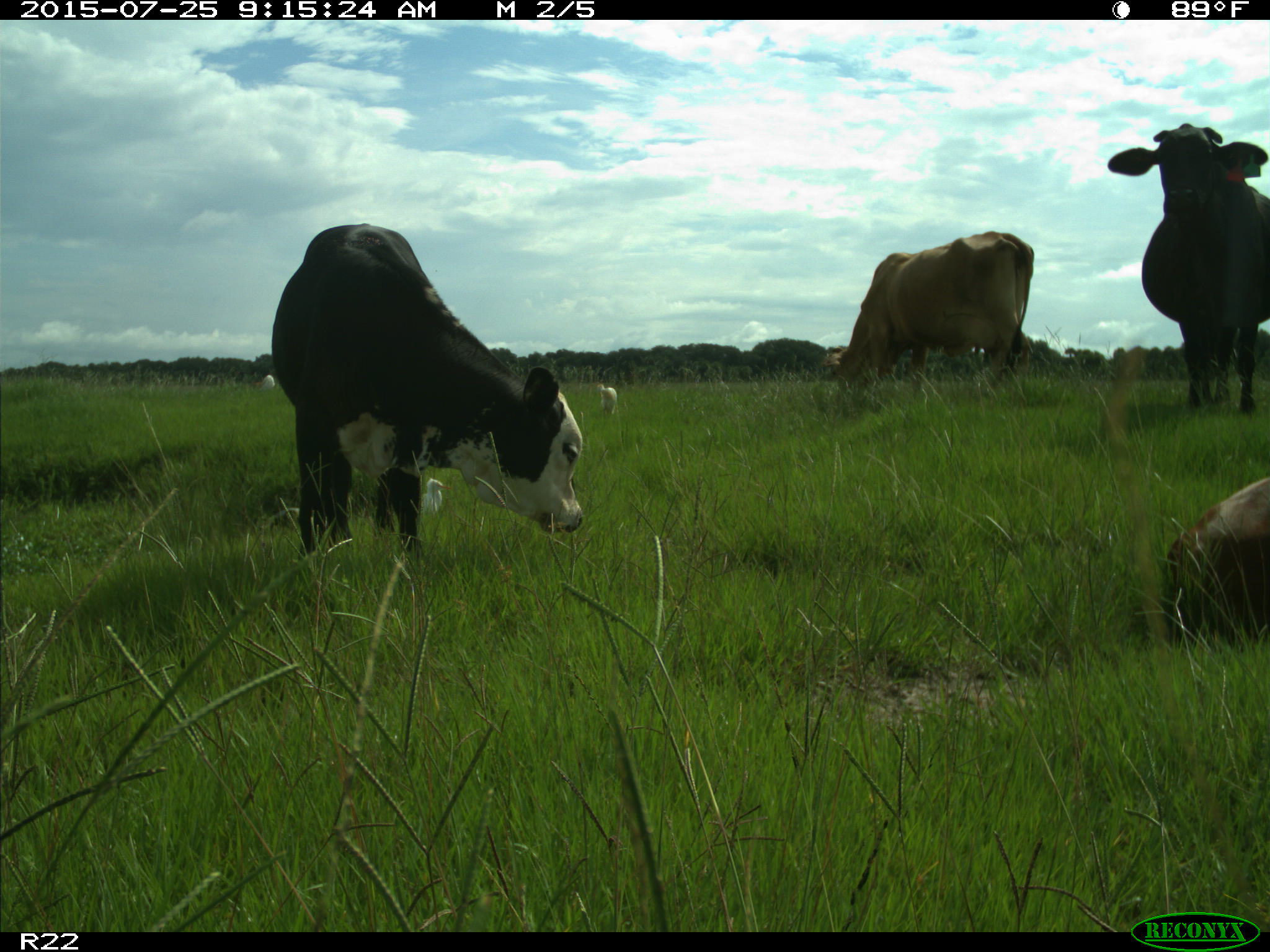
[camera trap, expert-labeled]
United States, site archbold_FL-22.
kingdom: Animalia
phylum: Chordata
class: Mammalia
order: Artiodactyla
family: Bovidae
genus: Bos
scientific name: Bos taurus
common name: domestic cow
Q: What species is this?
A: Bos taurus (domestic cow).